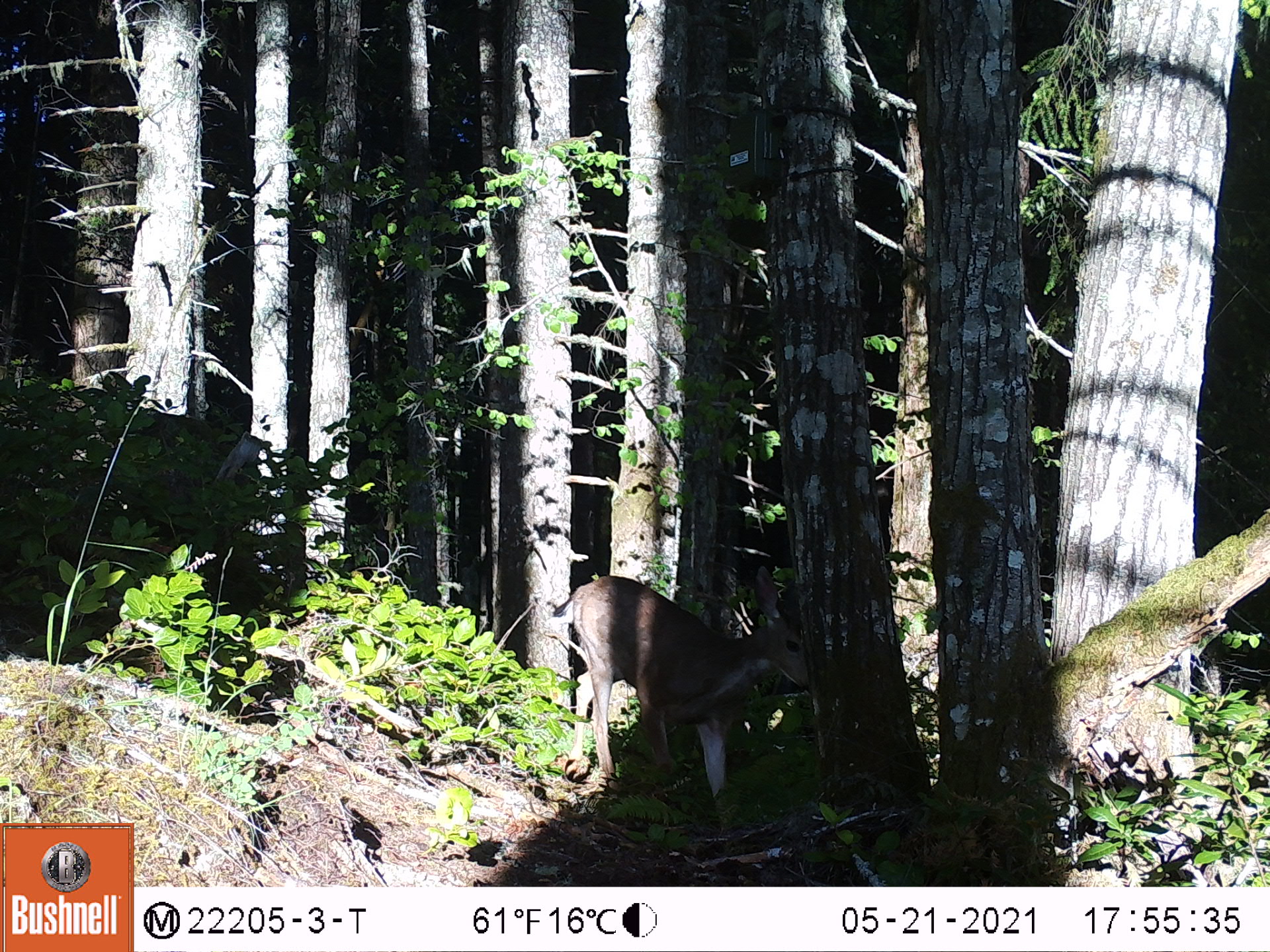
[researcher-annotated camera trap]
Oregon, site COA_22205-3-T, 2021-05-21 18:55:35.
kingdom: Animalia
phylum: Chordata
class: Mammalia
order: Artiodactyla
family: Cervidae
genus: Odocoileus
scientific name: Odocoileus hemionus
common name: black-tailed deer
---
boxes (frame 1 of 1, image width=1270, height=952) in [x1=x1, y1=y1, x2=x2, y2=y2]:
black-tailed deer: [x1=544, y1=554, x2=861, y2=833]